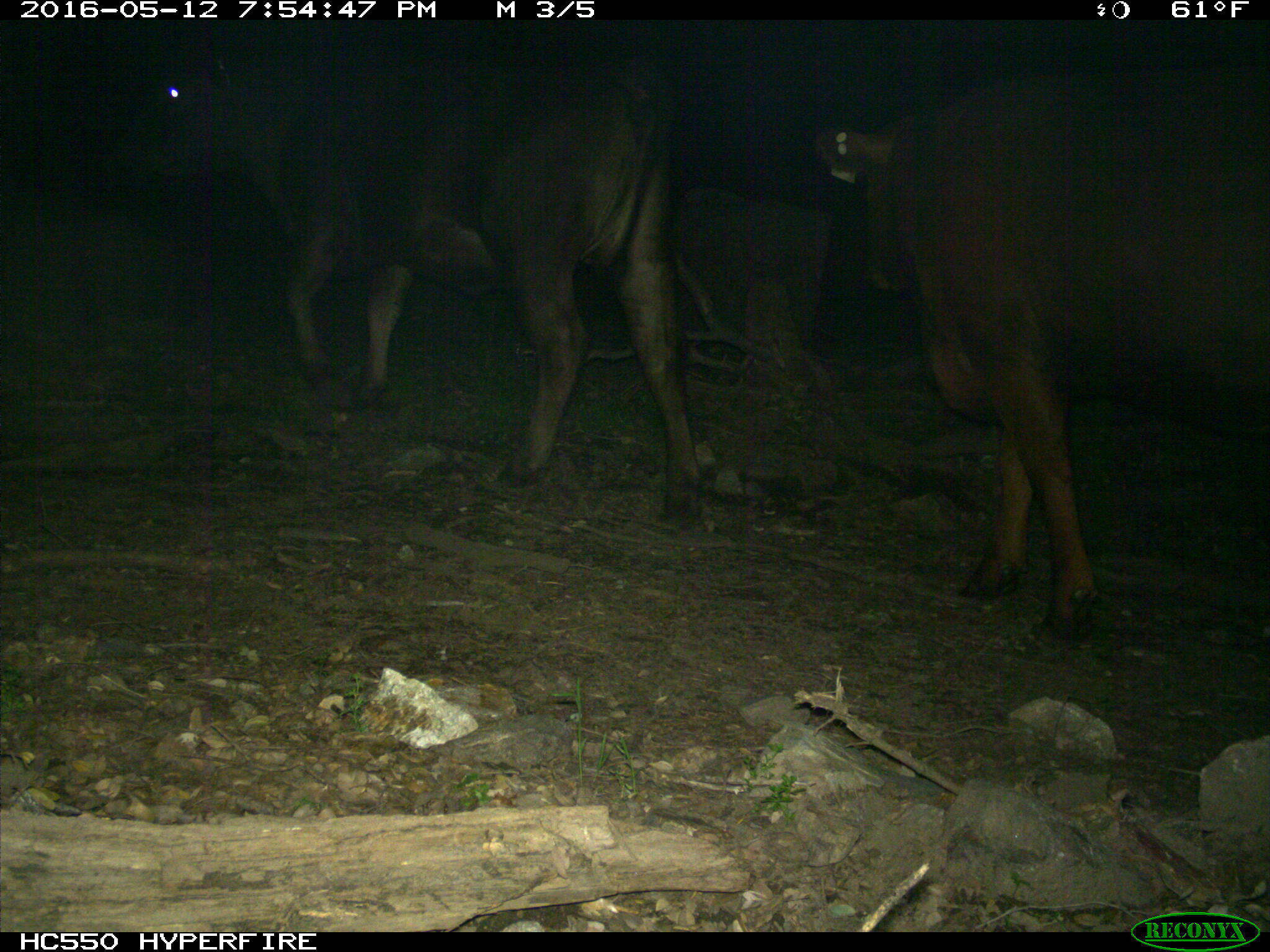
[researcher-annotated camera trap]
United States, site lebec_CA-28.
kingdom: Animalia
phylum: Chordata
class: Mammalia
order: Artiodactyla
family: Bovidae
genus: Bos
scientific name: Bos taurus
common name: domestic cow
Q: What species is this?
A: Bos taurus (domestic cow).